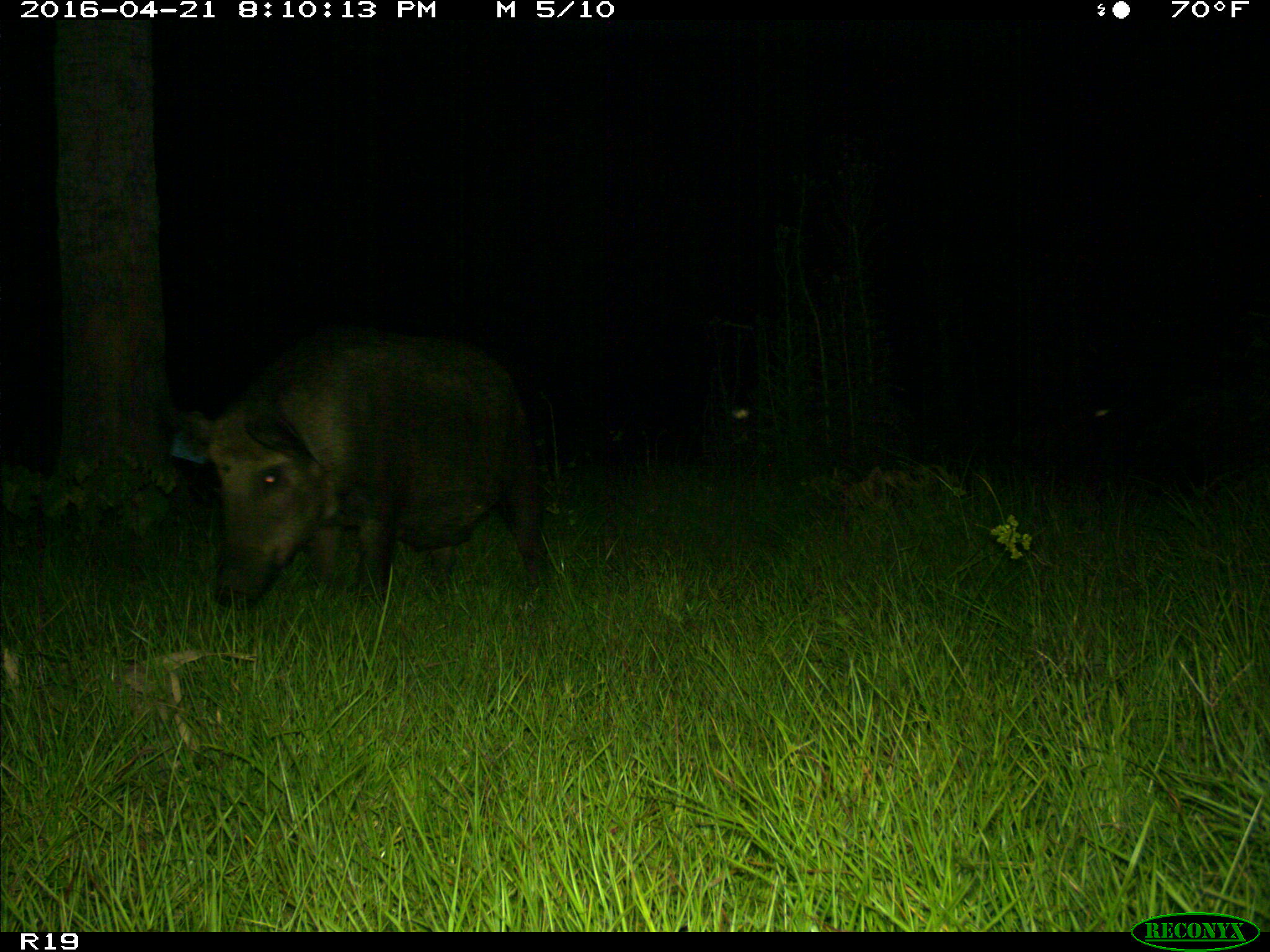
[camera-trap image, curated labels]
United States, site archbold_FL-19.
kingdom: Animalia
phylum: Chordata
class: Mammalia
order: Artiodactyla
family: Suidae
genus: Sus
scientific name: Sus scrofa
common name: wild boar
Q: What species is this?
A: Sus scrofa (wild boar).